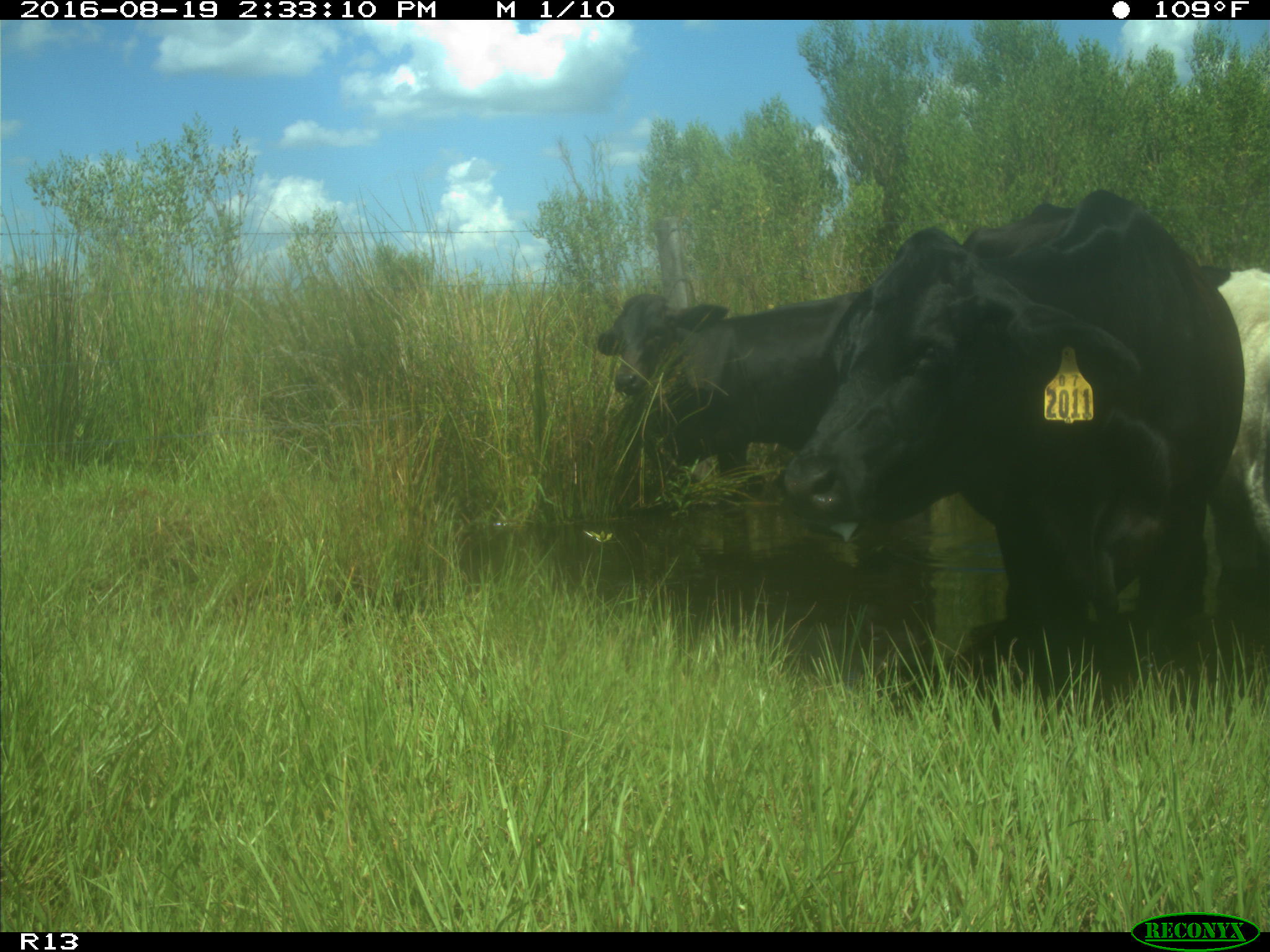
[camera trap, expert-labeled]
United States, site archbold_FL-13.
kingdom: Animalia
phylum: Chordata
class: Mammalia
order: Artiodactyla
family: Bovidae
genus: Bos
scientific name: Bos taurus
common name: domestic cow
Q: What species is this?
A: Bos taurus (domestic cow).